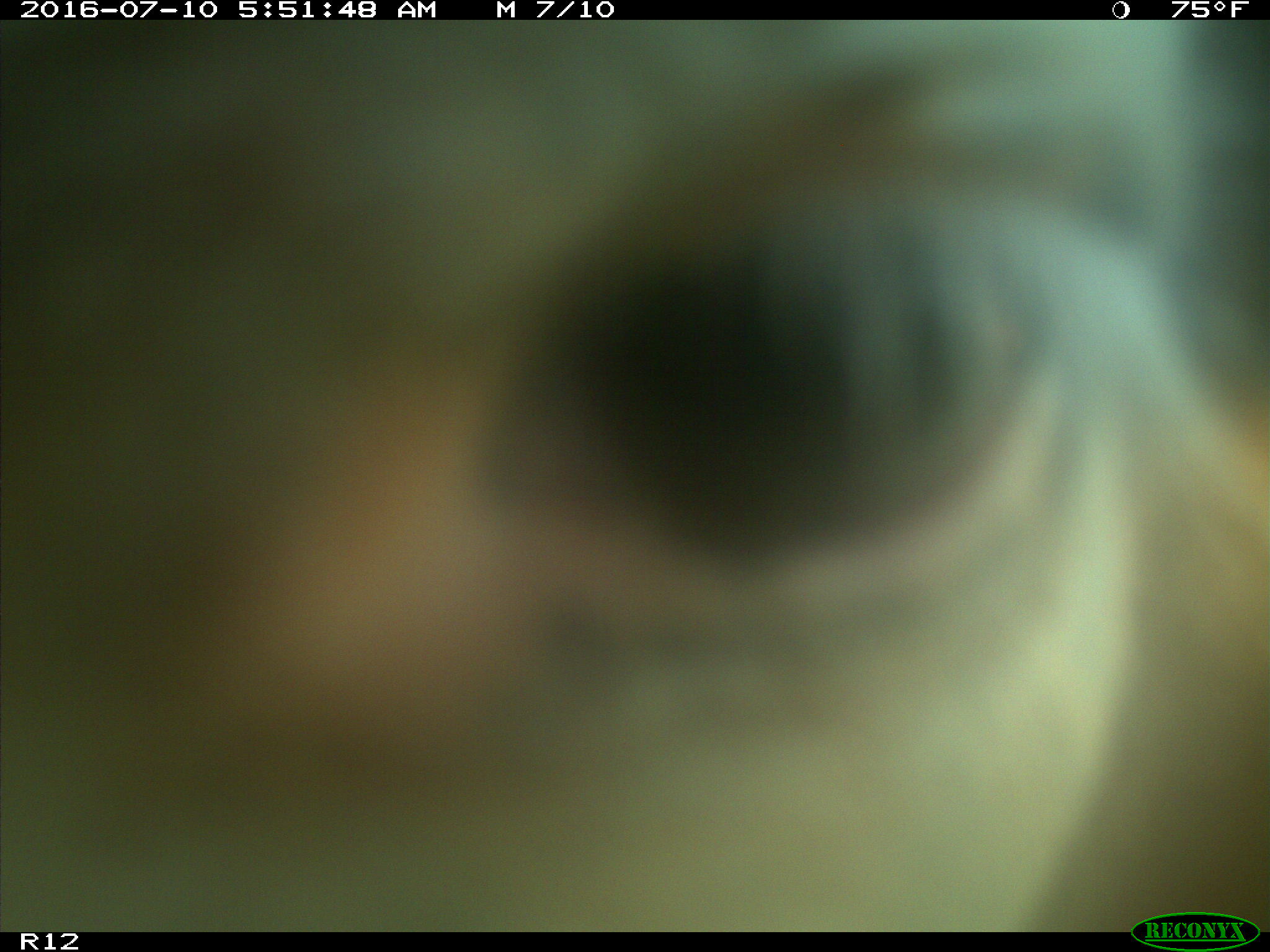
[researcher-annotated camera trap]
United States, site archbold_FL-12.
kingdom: Animalia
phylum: Chordata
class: Mammalia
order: Artiodactyla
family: Bovidae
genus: Bos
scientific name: Bos taurus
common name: domestic cow